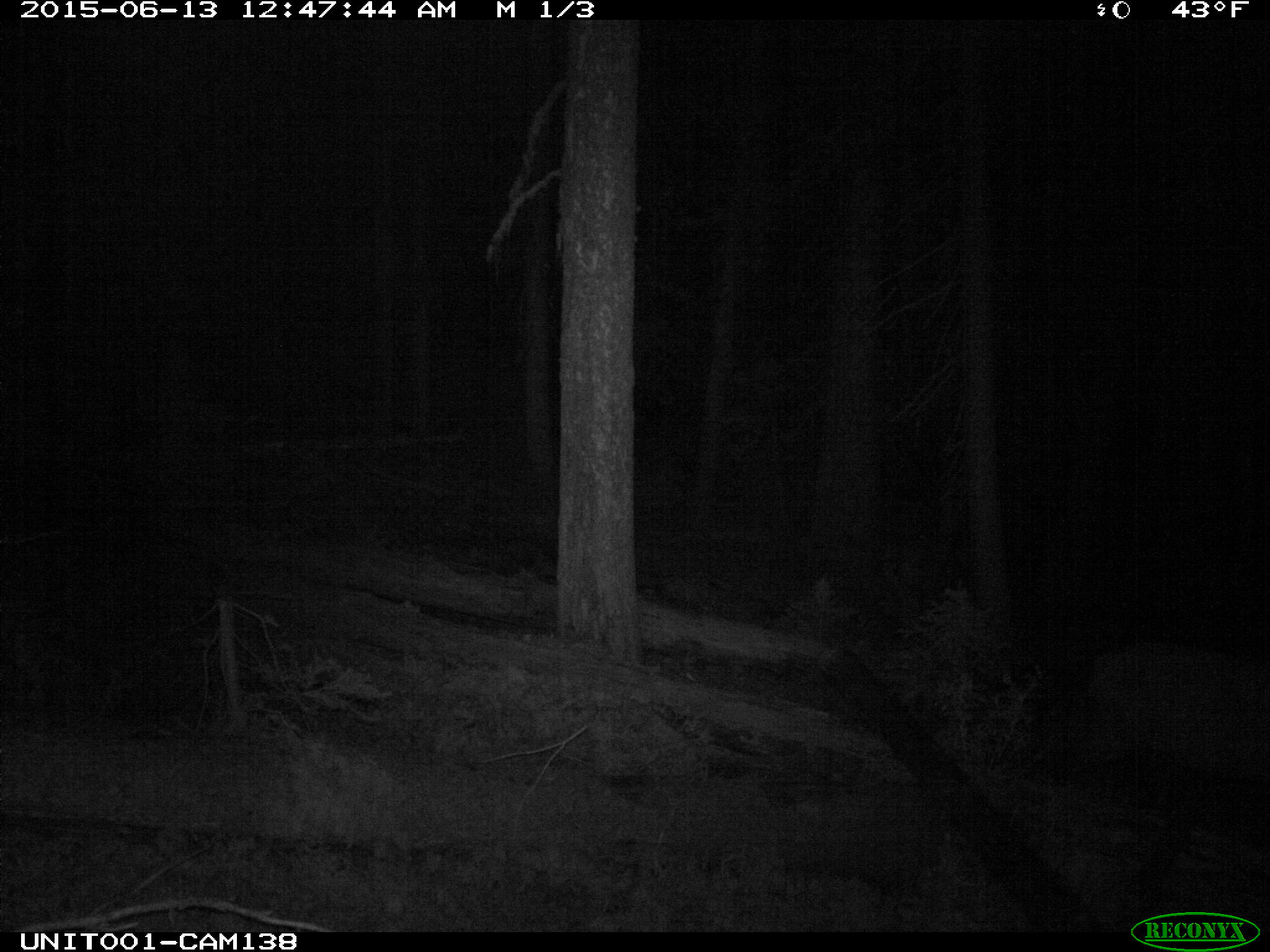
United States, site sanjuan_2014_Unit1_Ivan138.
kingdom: Animalia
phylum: Chordata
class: Mammalia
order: Artiodactyla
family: Cervidae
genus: Cervus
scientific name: Cervus elaphus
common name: red deer